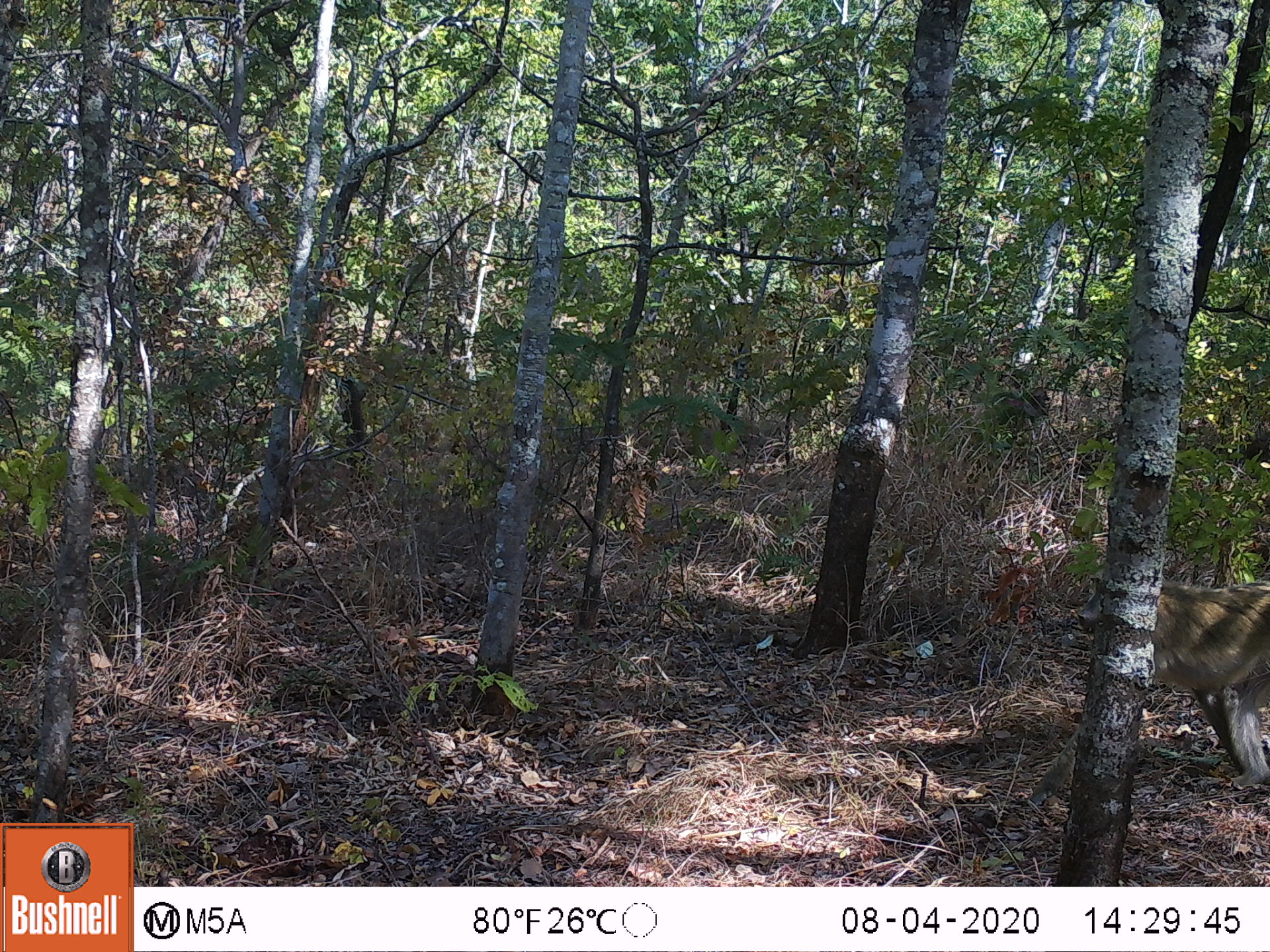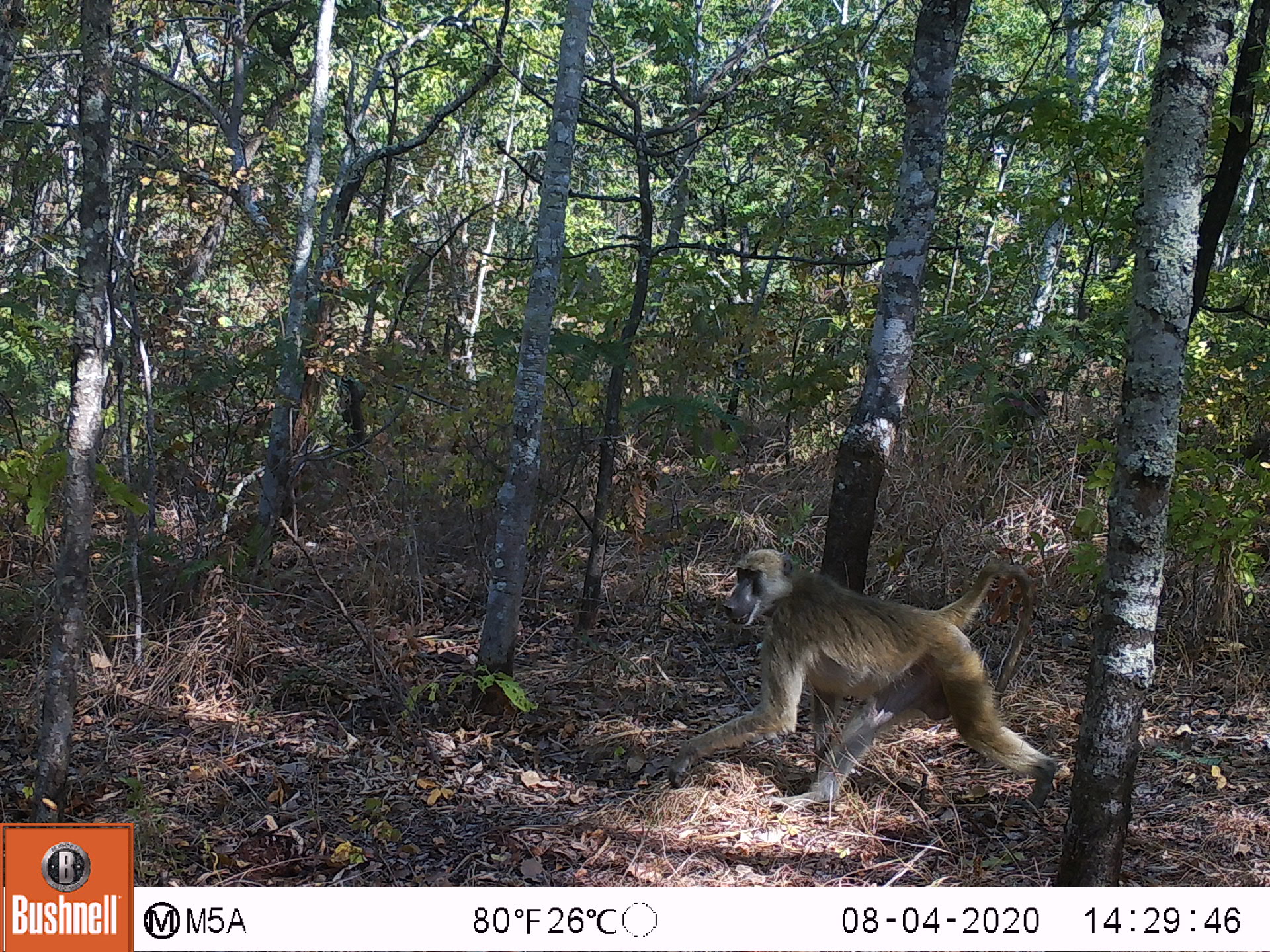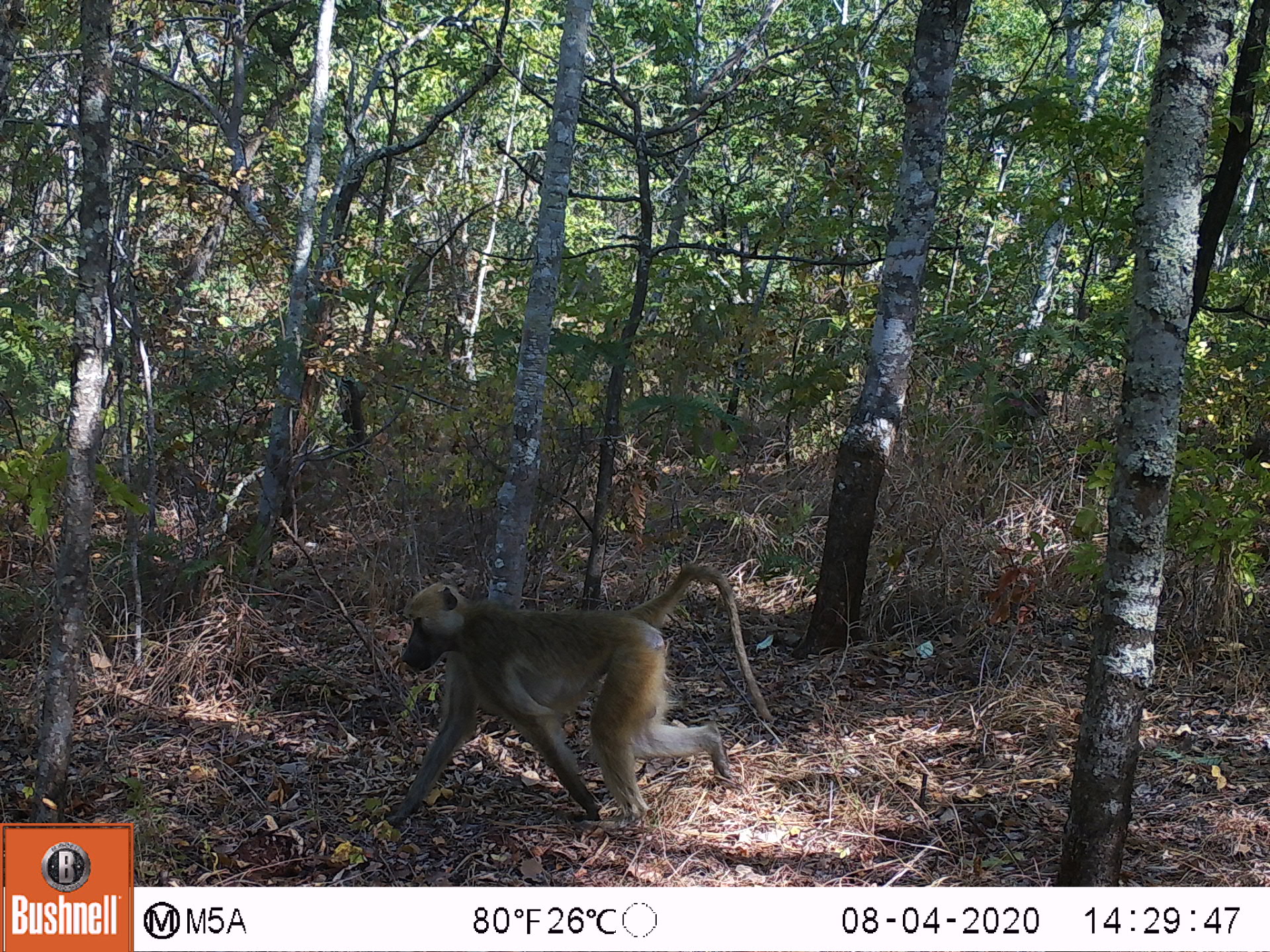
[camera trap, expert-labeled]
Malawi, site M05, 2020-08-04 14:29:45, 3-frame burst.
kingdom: Animalia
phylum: Chordata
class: Mammalia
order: Primates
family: Cercopithecidae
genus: Papio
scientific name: Papio cynocephalus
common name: yellow baboon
Yellow baboon (Papio cynocephalus), count 1.